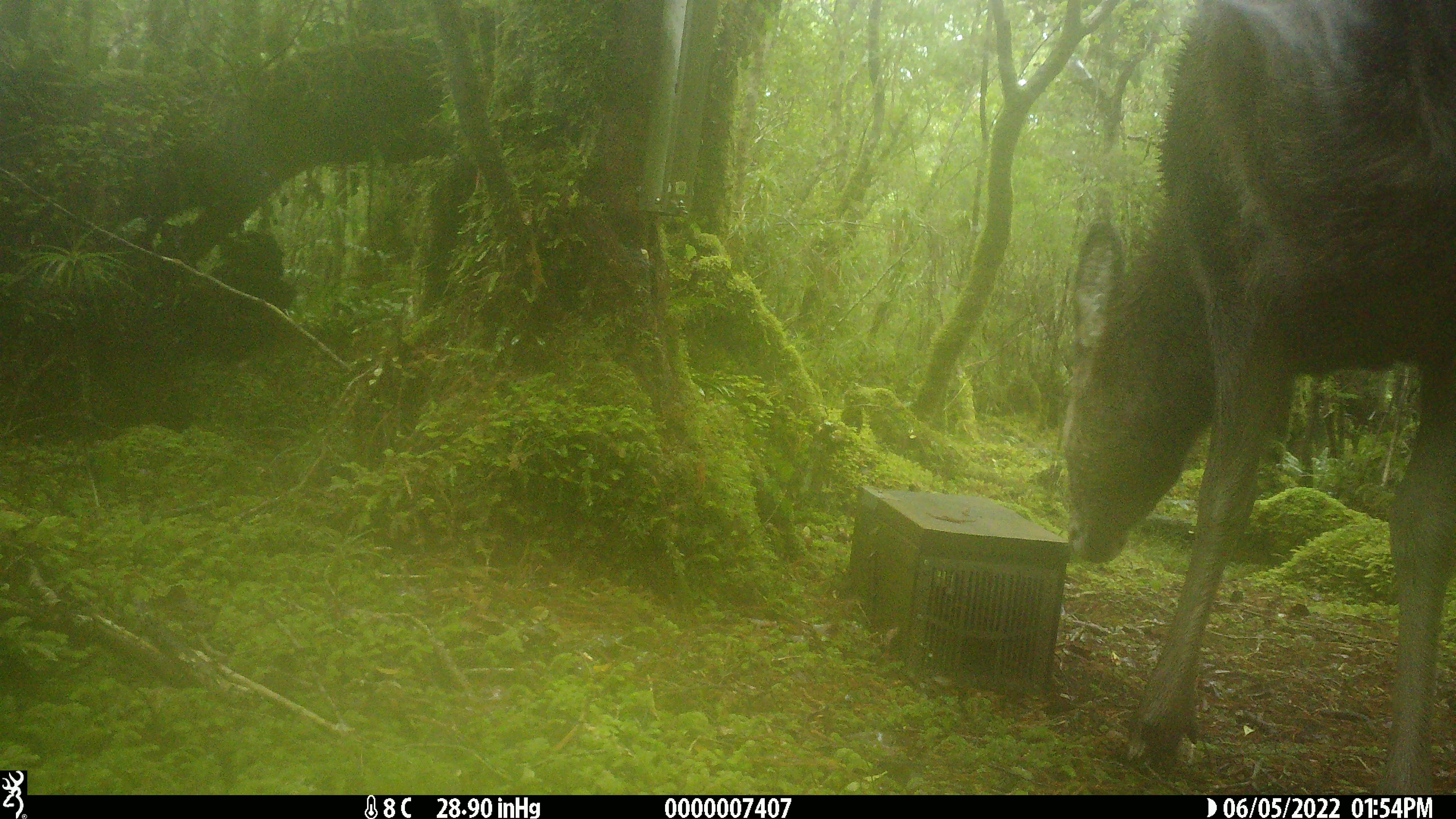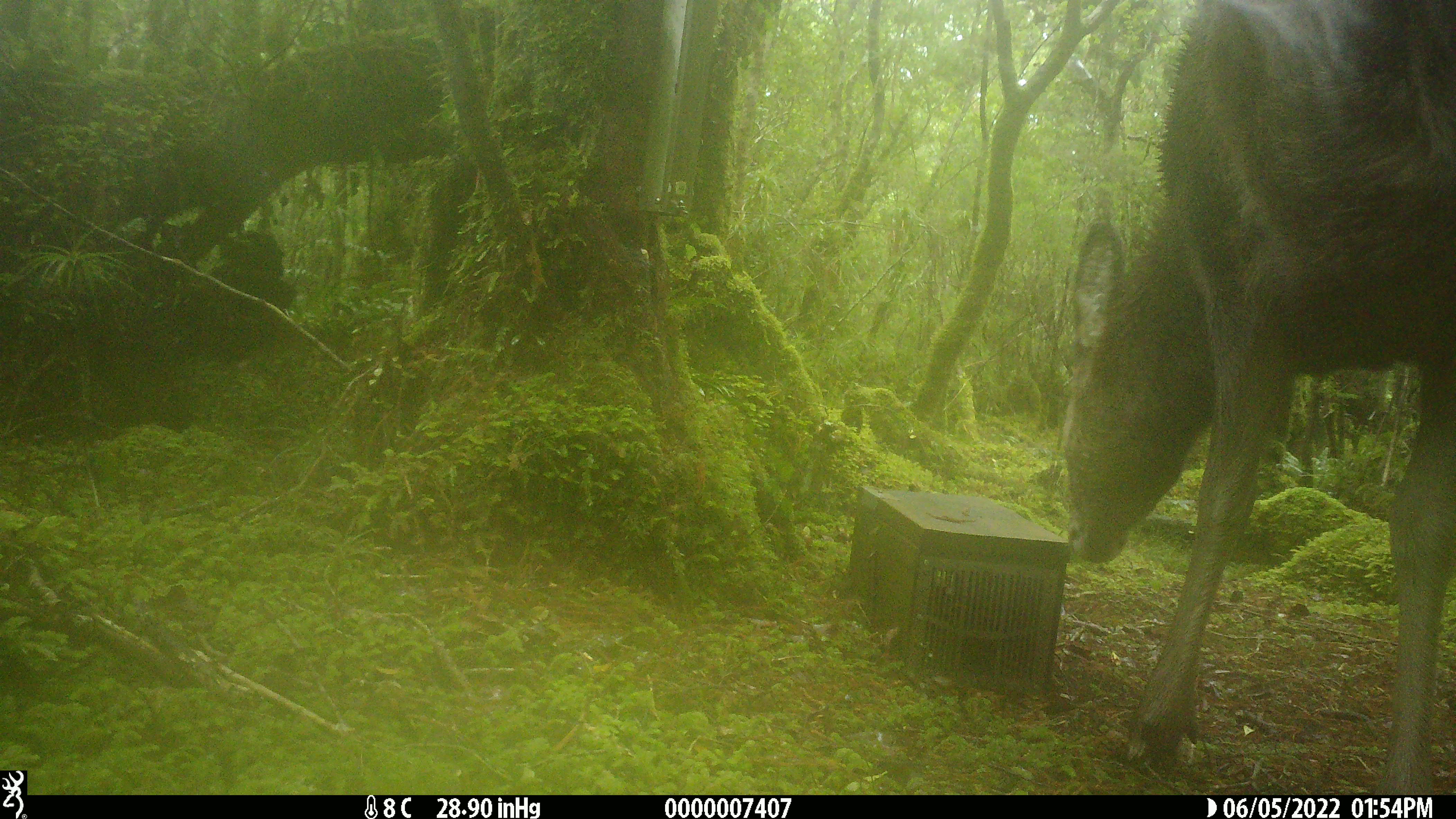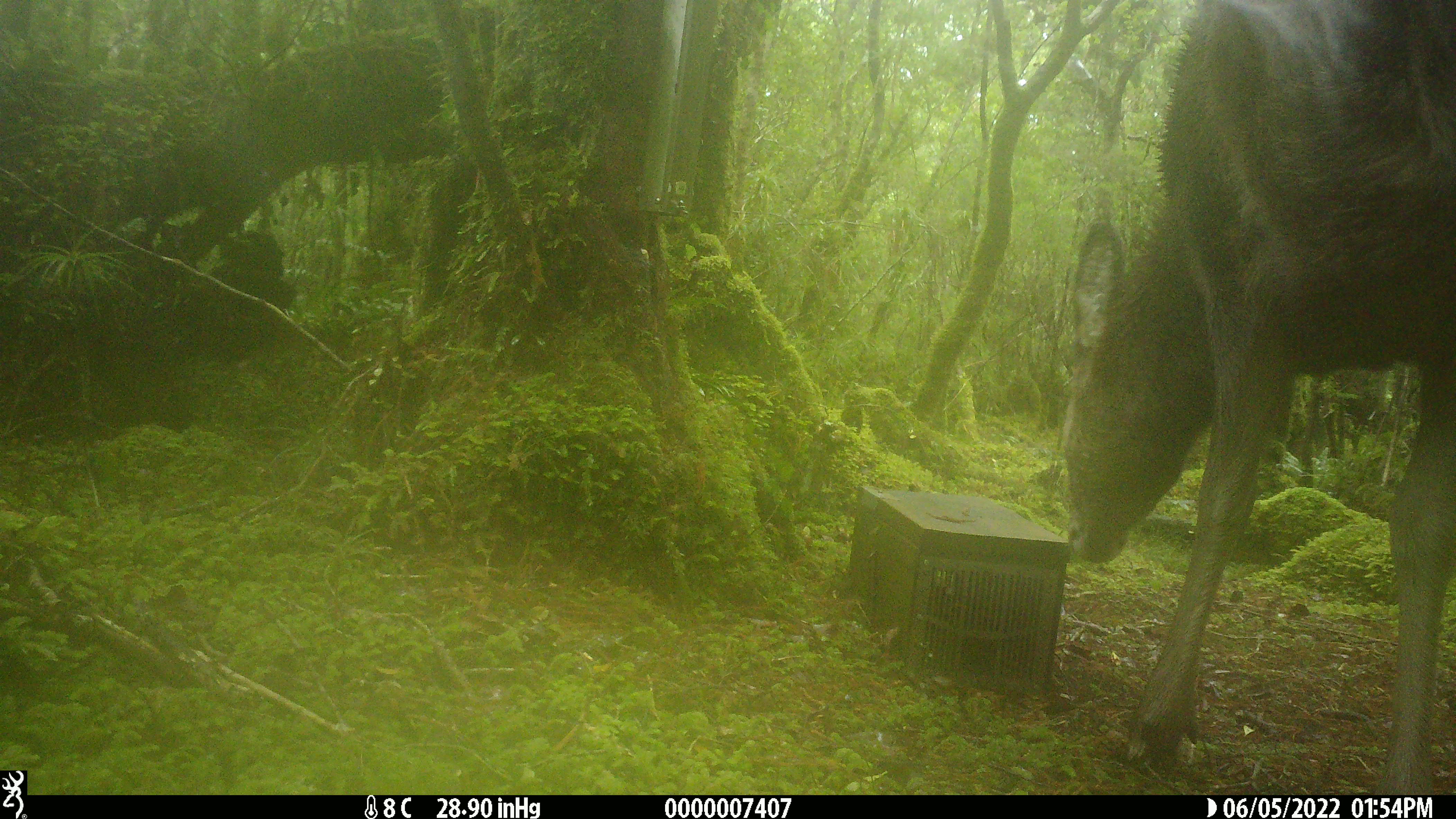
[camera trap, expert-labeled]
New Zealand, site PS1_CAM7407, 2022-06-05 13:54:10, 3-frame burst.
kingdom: Animalia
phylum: Chordata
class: Mammalia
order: Artiodactyla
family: Cervidae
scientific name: Cervidae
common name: deer